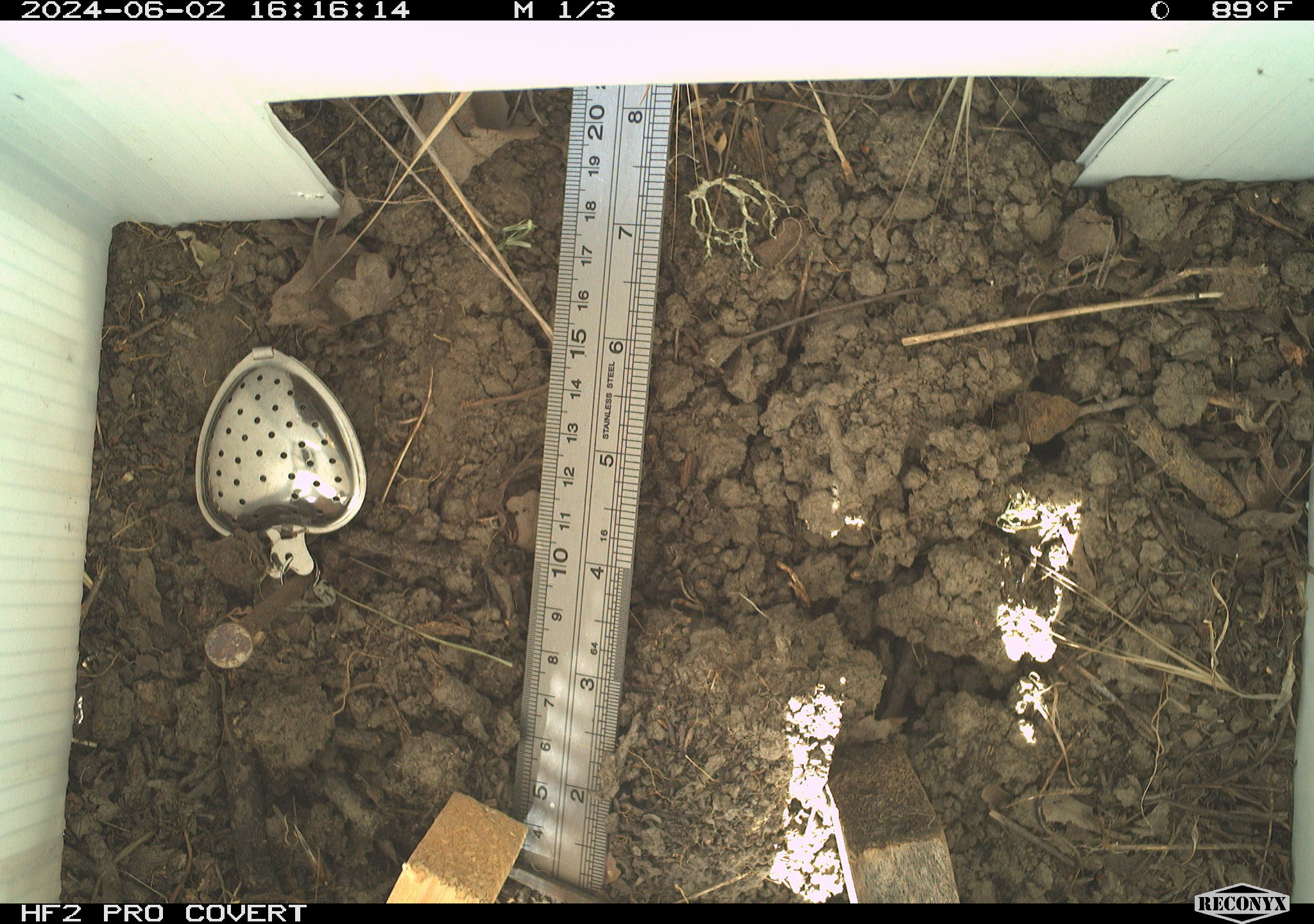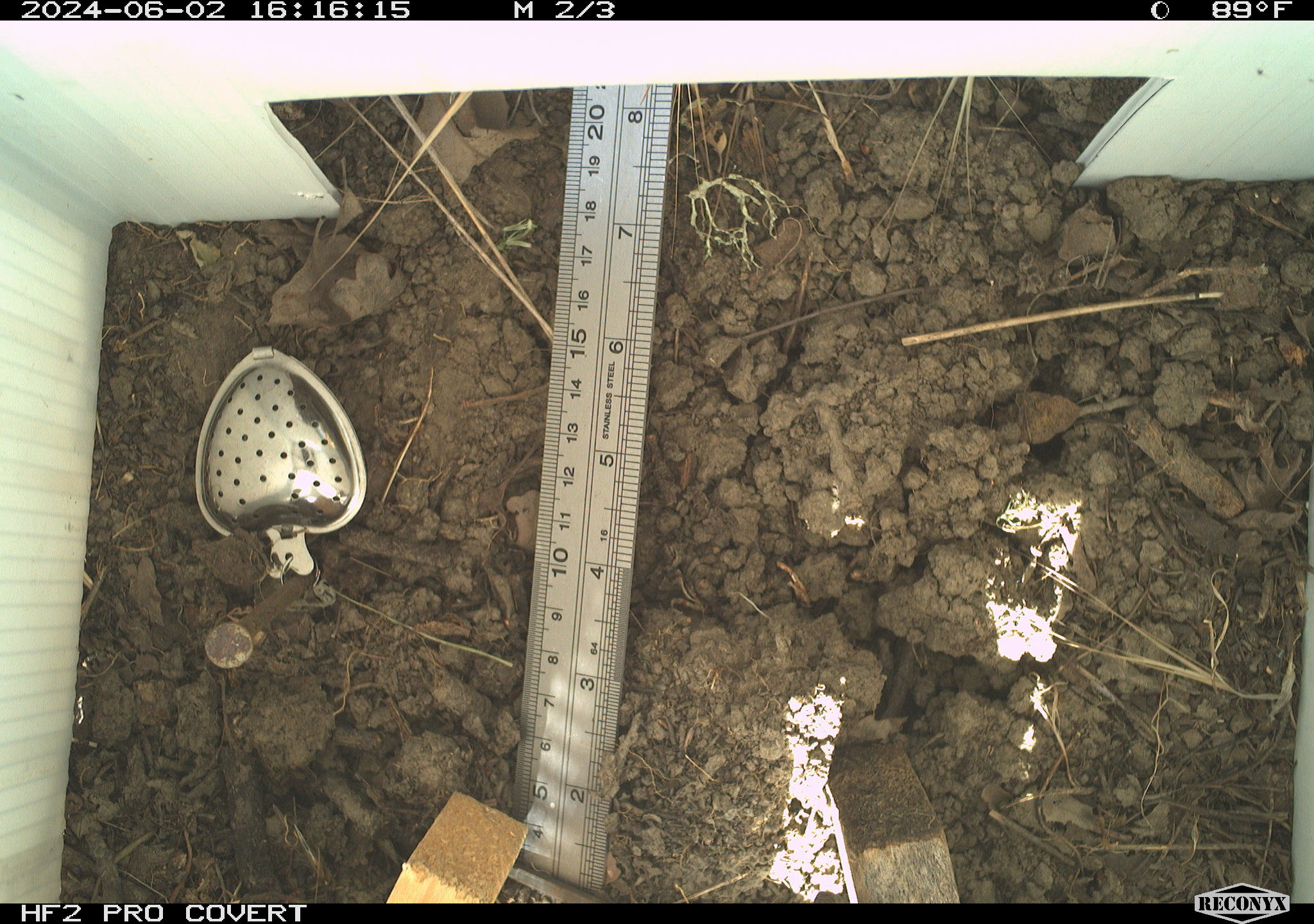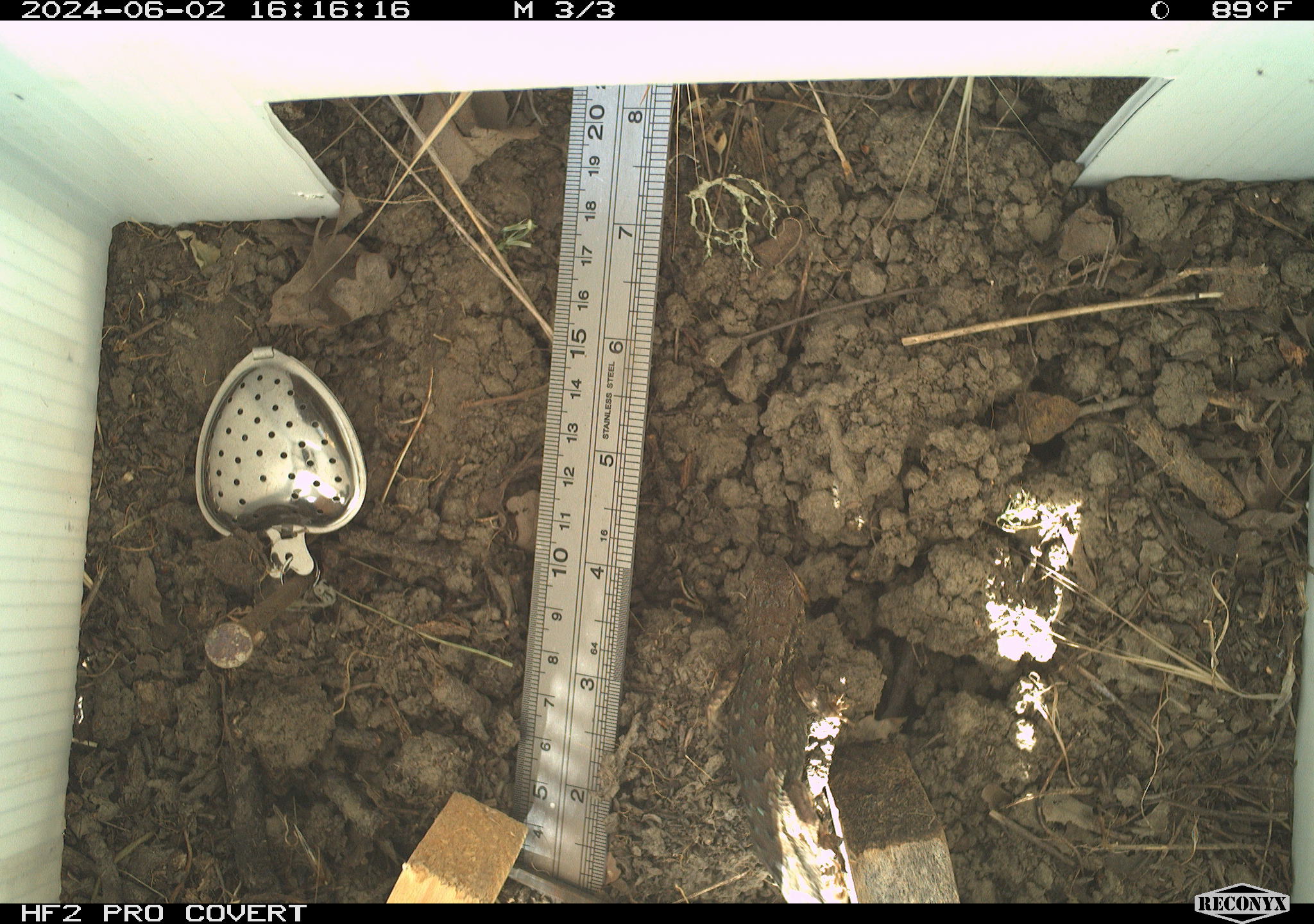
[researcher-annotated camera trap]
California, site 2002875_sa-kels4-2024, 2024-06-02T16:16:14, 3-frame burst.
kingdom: Animalia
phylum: Chordata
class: Reptilia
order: Squamata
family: Phrynosomatidae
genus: Sceloporus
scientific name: Sceloporus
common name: spiny lizards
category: sceloporus species